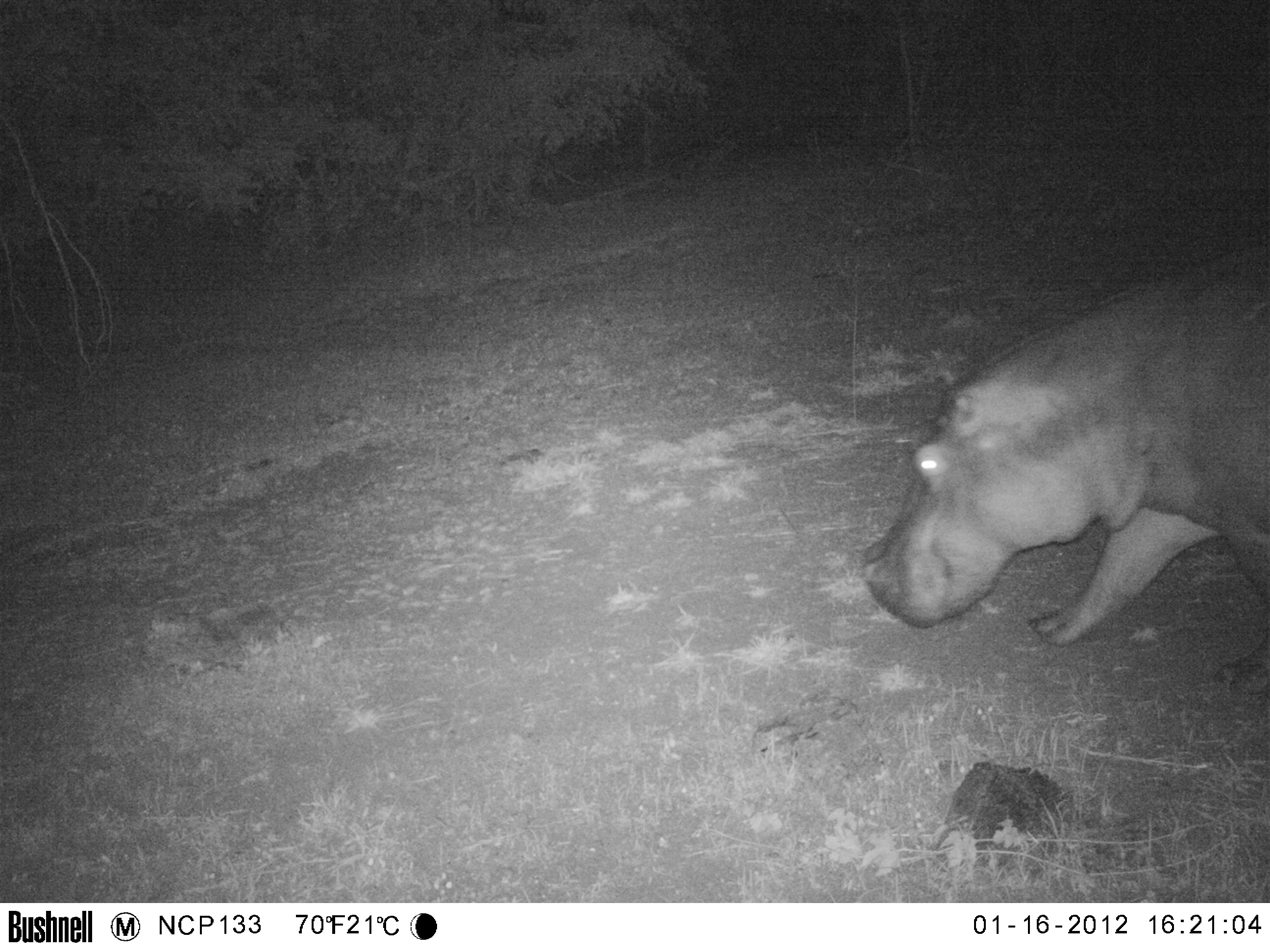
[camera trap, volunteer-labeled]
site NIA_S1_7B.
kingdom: Animalia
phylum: Chordata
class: Mammalia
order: Artiodactyla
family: Hippopotamidae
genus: Hippopotamus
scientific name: Hippopotamus amphibius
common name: hippopotamus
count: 1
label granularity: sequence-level